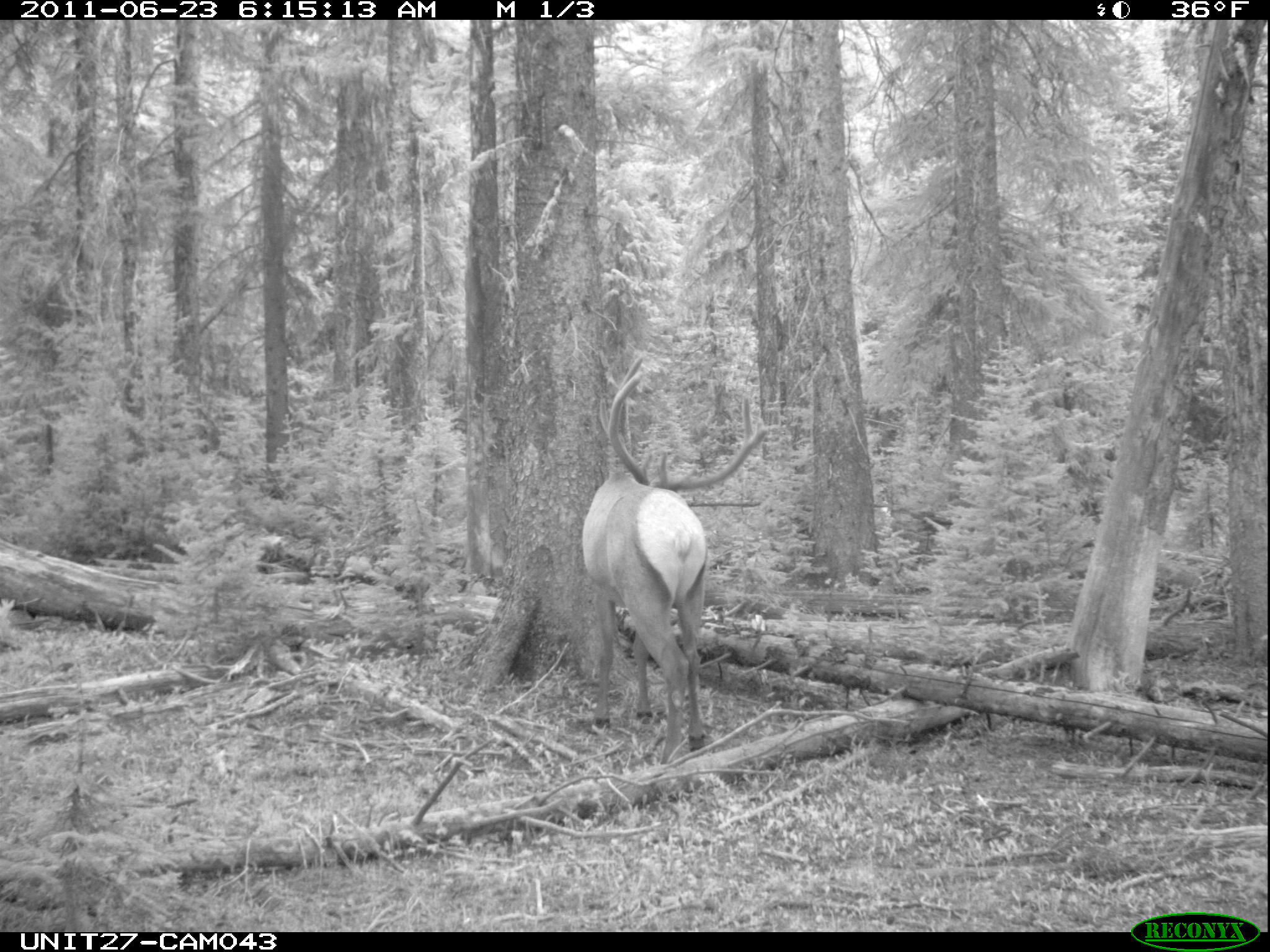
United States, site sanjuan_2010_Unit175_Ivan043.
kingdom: Animalia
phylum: Chordata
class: Mammalia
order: Artiodactyla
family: Cervidae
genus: Cervus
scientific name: Cervus elaphus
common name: red deer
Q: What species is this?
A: Cervus elaphus (red deer).